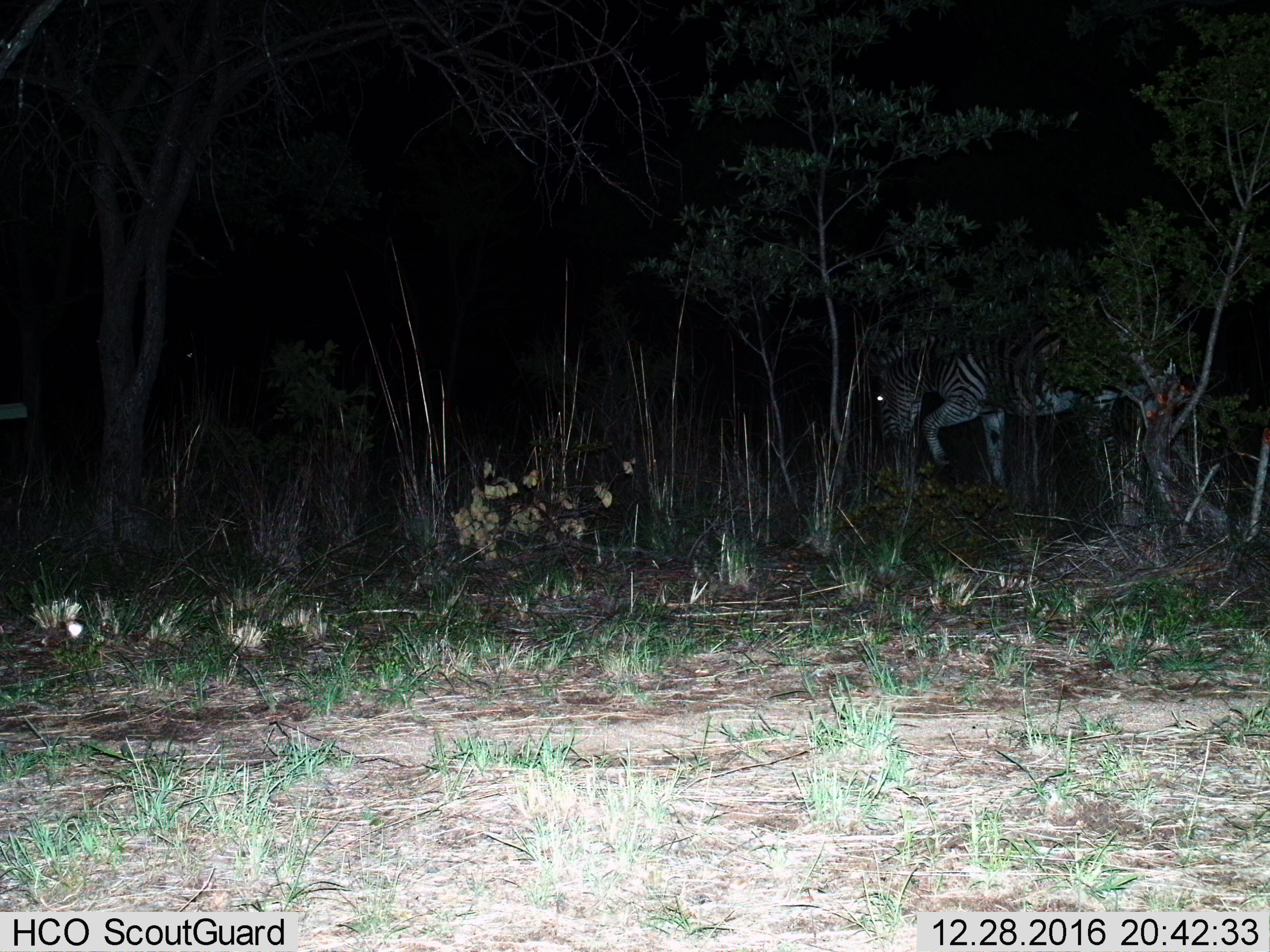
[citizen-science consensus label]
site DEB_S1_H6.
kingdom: Animalia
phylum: Chordata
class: Mammalia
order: Perissodactyla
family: Equidae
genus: Equus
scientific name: Equus quagga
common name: plains zebra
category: zebraplains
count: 1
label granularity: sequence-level